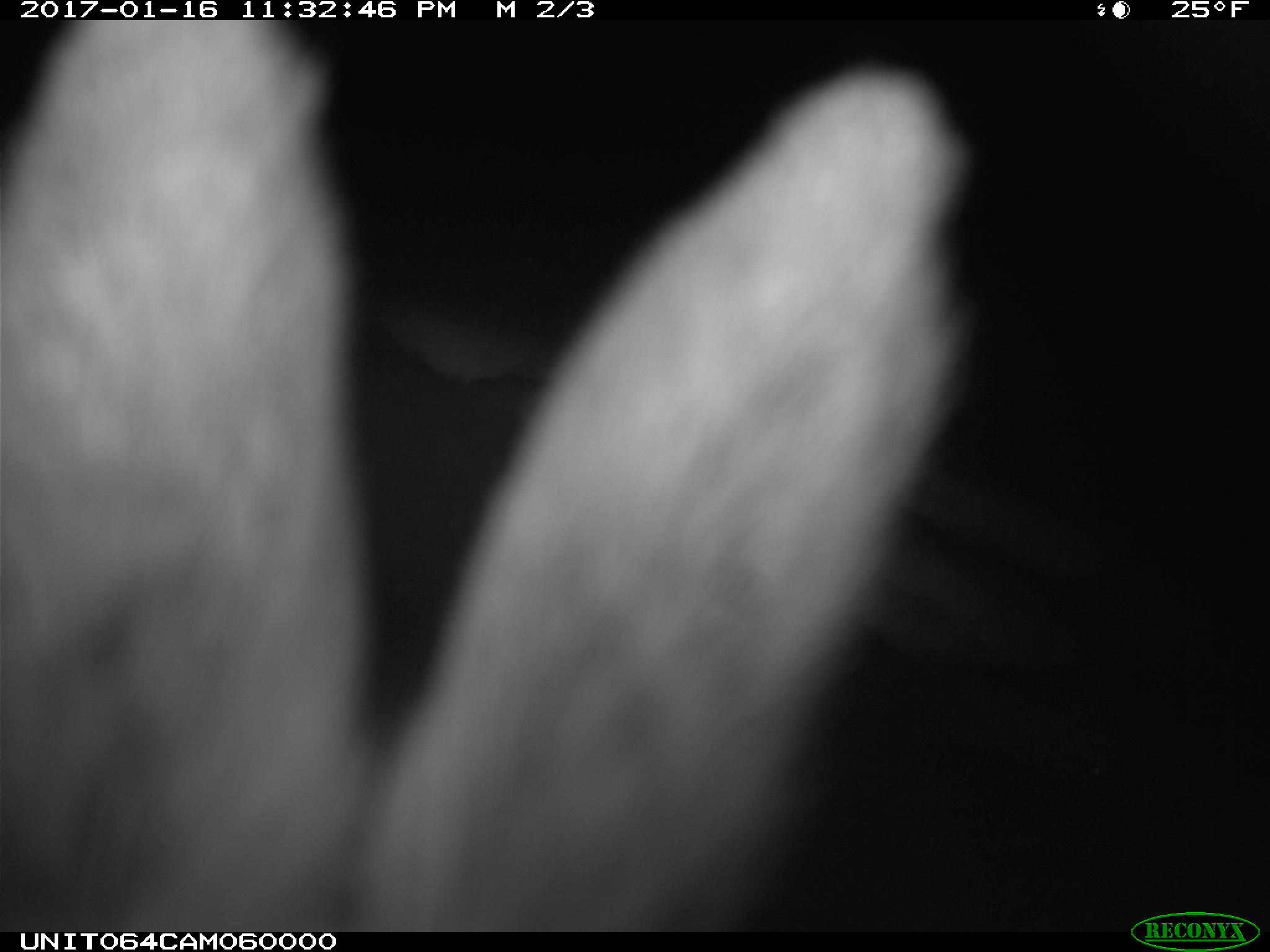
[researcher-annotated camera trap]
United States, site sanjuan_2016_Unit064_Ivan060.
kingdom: Animalia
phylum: Chordata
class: Mammalia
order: Lagomorpha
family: Leporidae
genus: Lepus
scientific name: Lepus americanus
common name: snowshoe hare